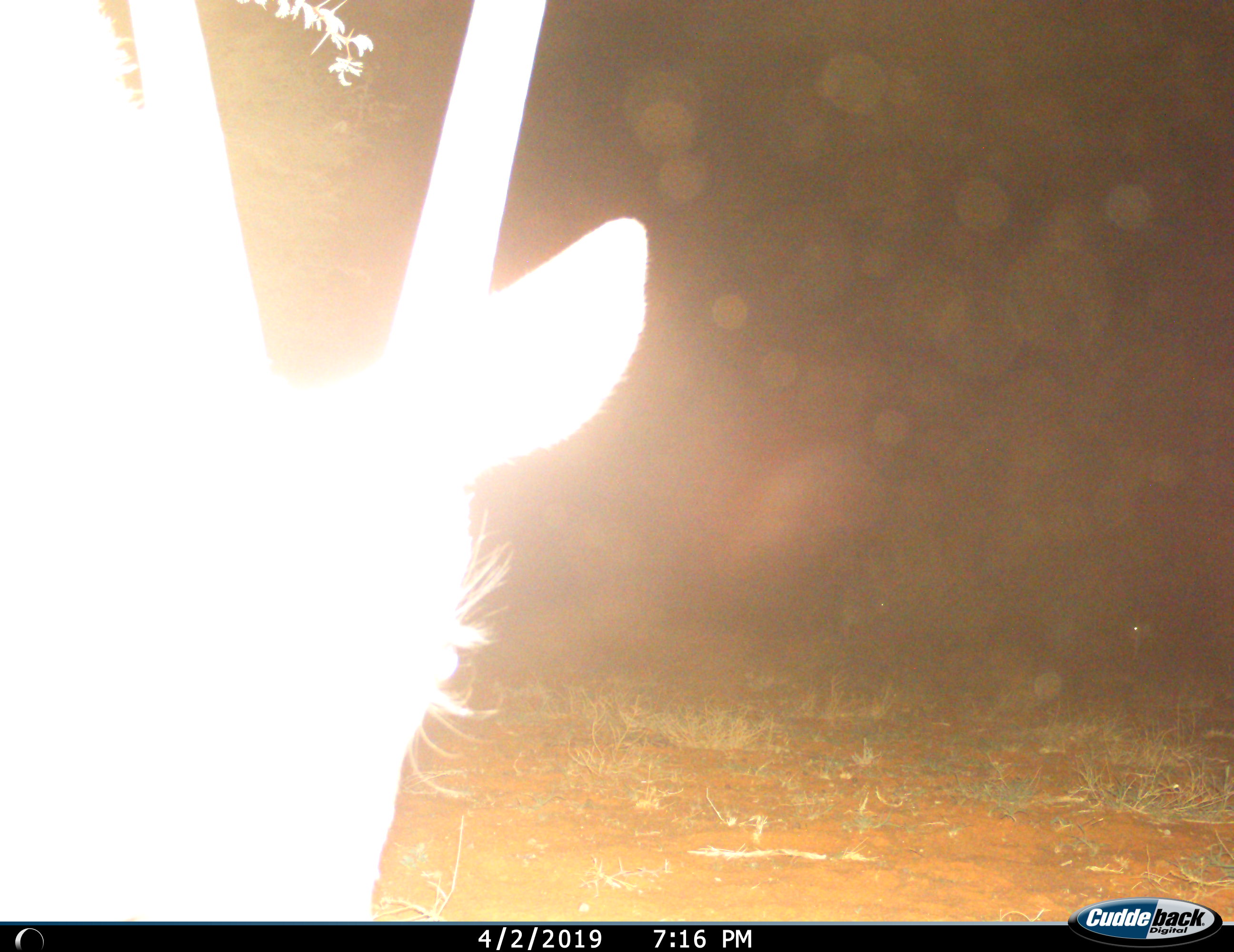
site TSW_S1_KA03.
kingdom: Animalia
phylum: Chordata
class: Mammalia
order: Artiodactyla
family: Bovidae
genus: Oryx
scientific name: Oryx gazella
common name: gemsbok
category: oryx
Oryx (gemsbok) (Oryx gazella), count 1. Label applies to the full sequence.